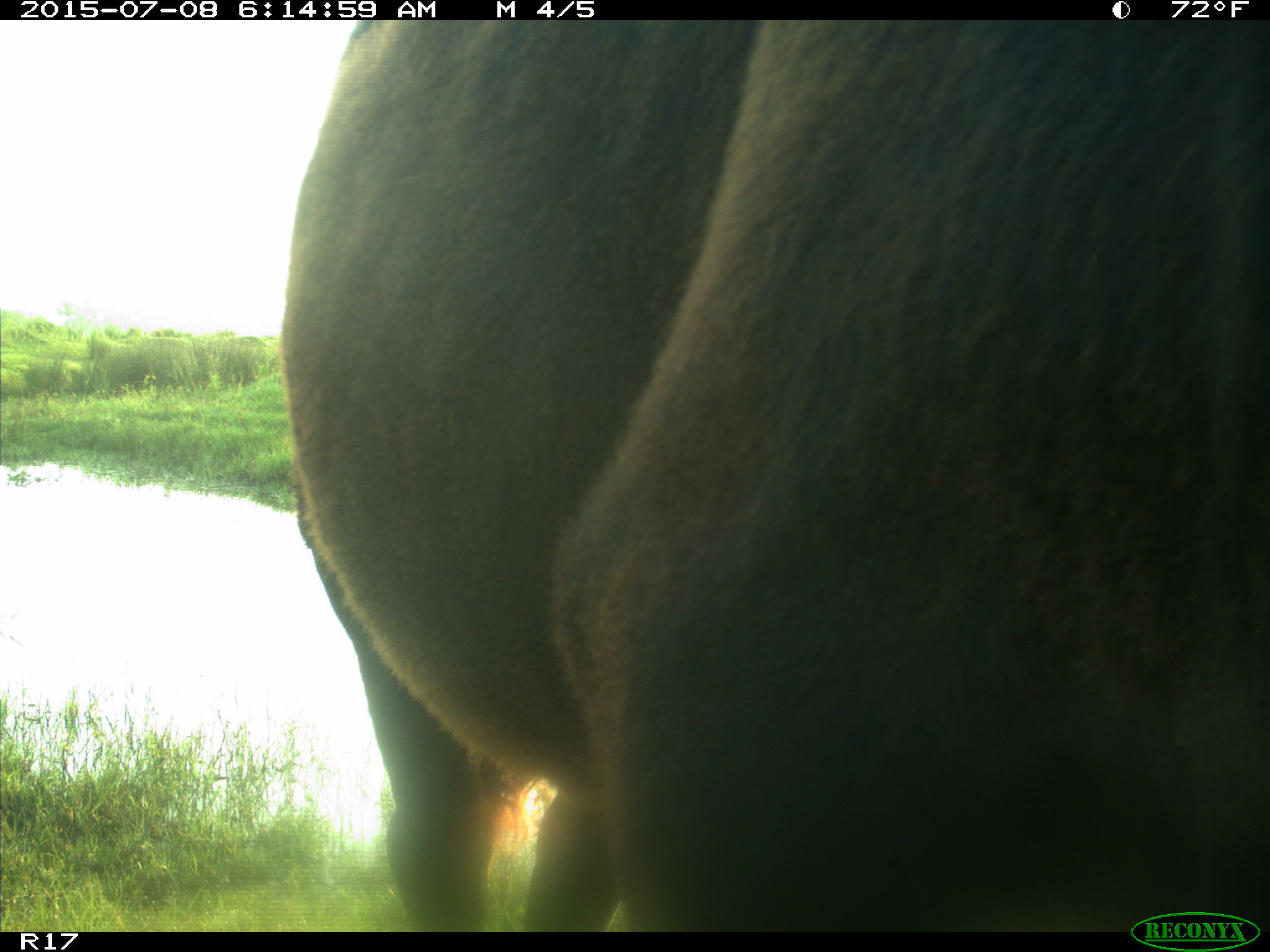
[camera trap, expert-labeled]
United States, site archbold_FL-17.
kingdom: Animalia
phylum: Chordata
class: Mammalia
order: Artiodactyla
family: Bovidae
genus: Bos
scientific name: Bos taurus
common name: domestic cow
Bos taurus (domestic cow).